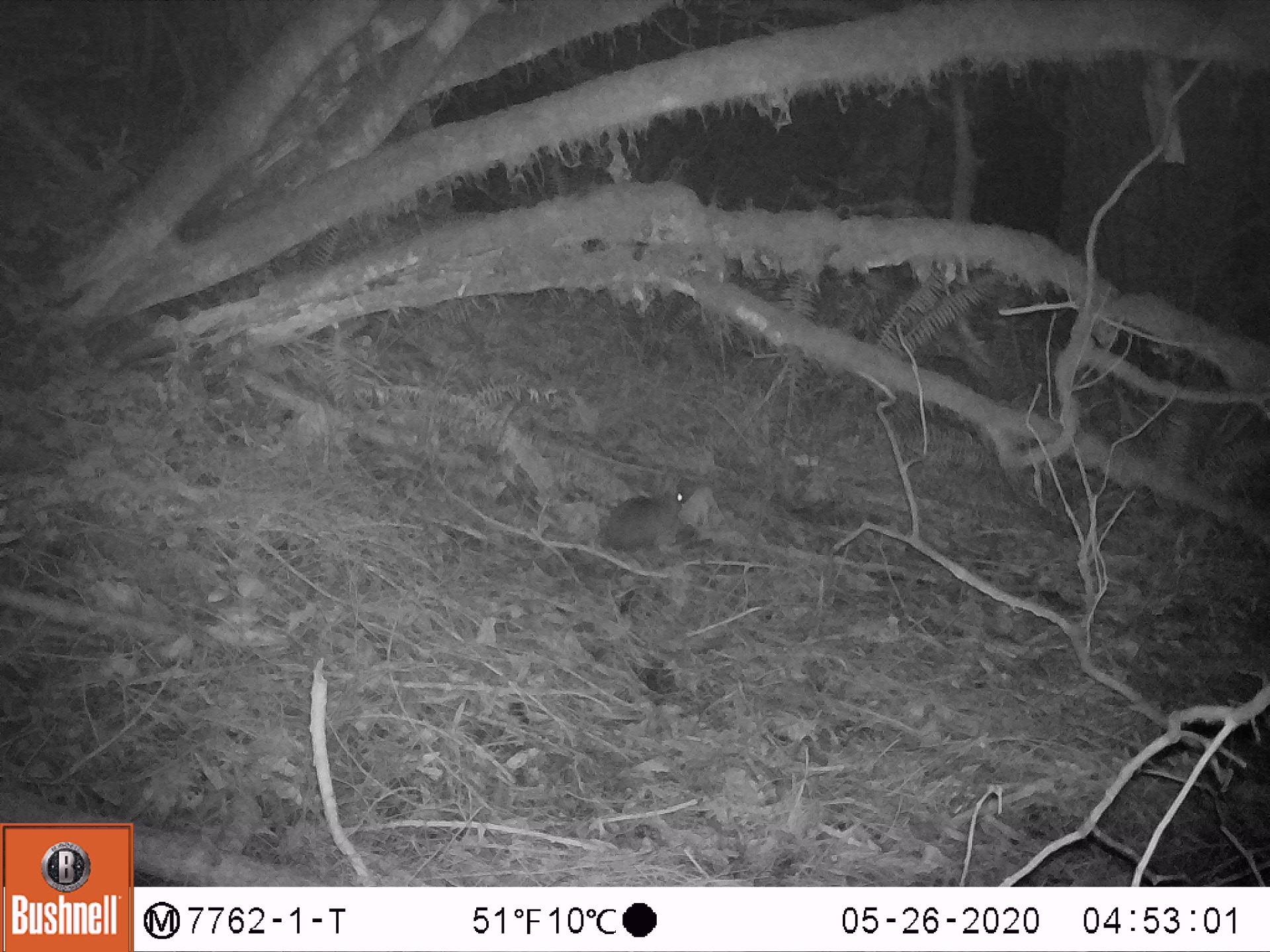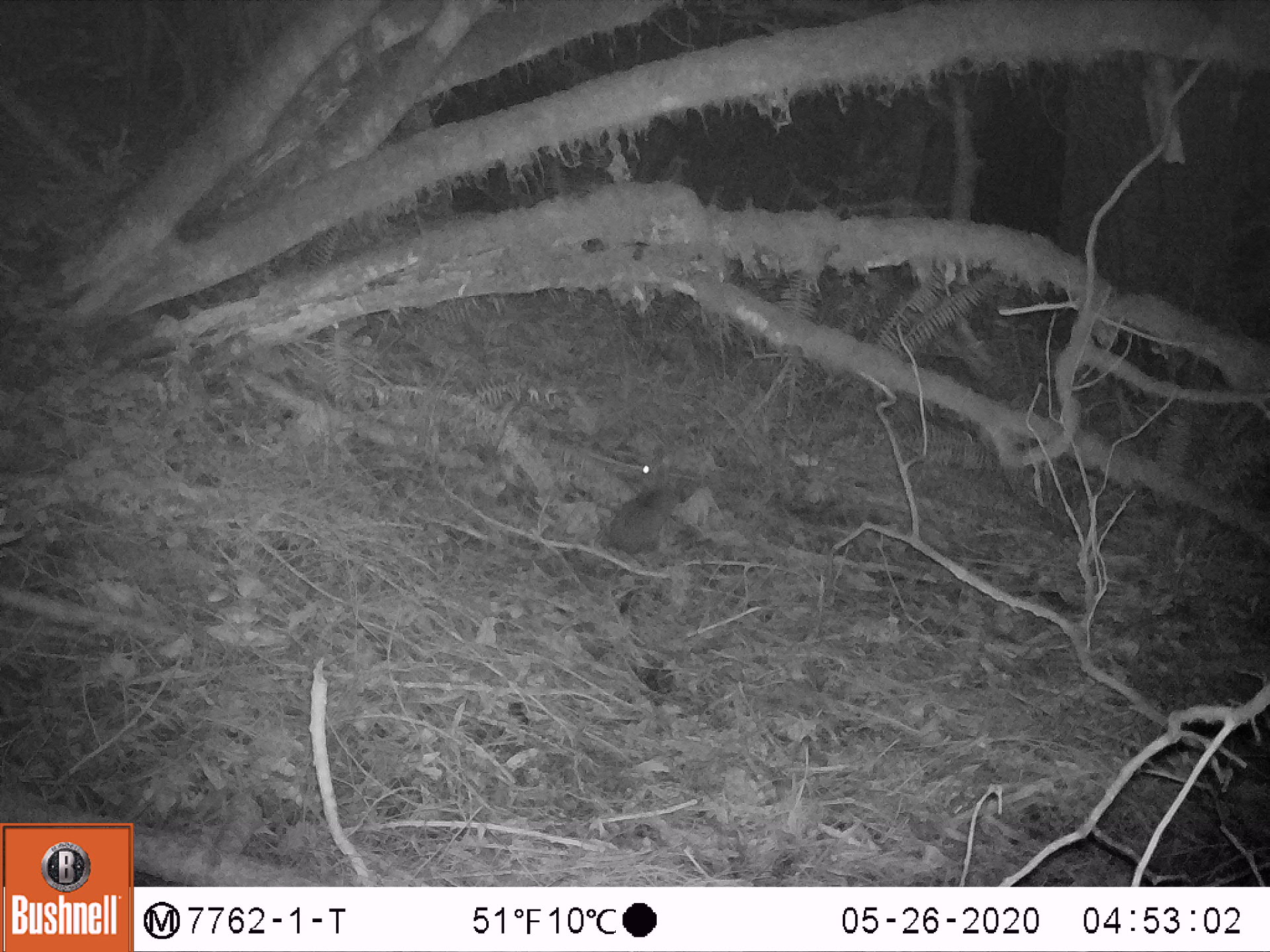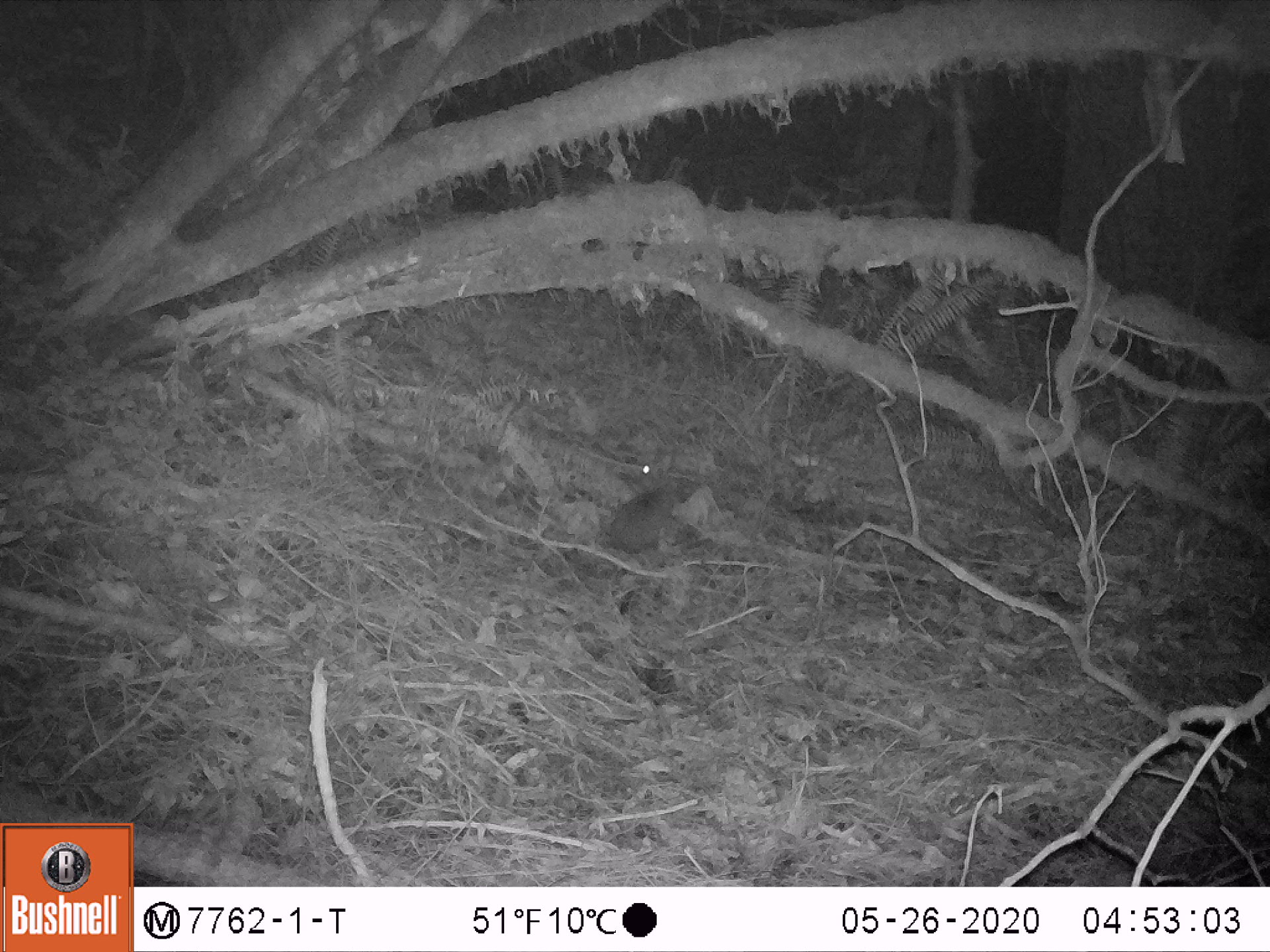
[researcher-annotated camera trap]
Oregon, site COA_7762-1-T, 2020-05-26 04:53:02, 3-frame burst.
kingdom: Animalia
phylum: Chordata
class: Mammalia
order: Lagomorpha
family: Leporidae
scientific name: Leporidae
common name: hares and rabbits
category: leporidae family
Leporidae family (hares and rabbits) (Leporidae).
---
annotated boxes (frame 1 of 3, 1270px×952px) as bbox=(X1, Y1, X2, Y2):
leporidae family: bbox=(602, 467, 685, 555)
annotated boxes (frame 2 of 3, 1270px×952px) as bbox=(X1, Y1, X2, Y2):
leporidae family: bbox=(610, 442, 685, 555)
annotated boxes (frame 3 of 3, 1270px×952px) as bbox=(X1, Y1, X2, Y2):
leporidae family: bbox=(609, 448, 680, 553)